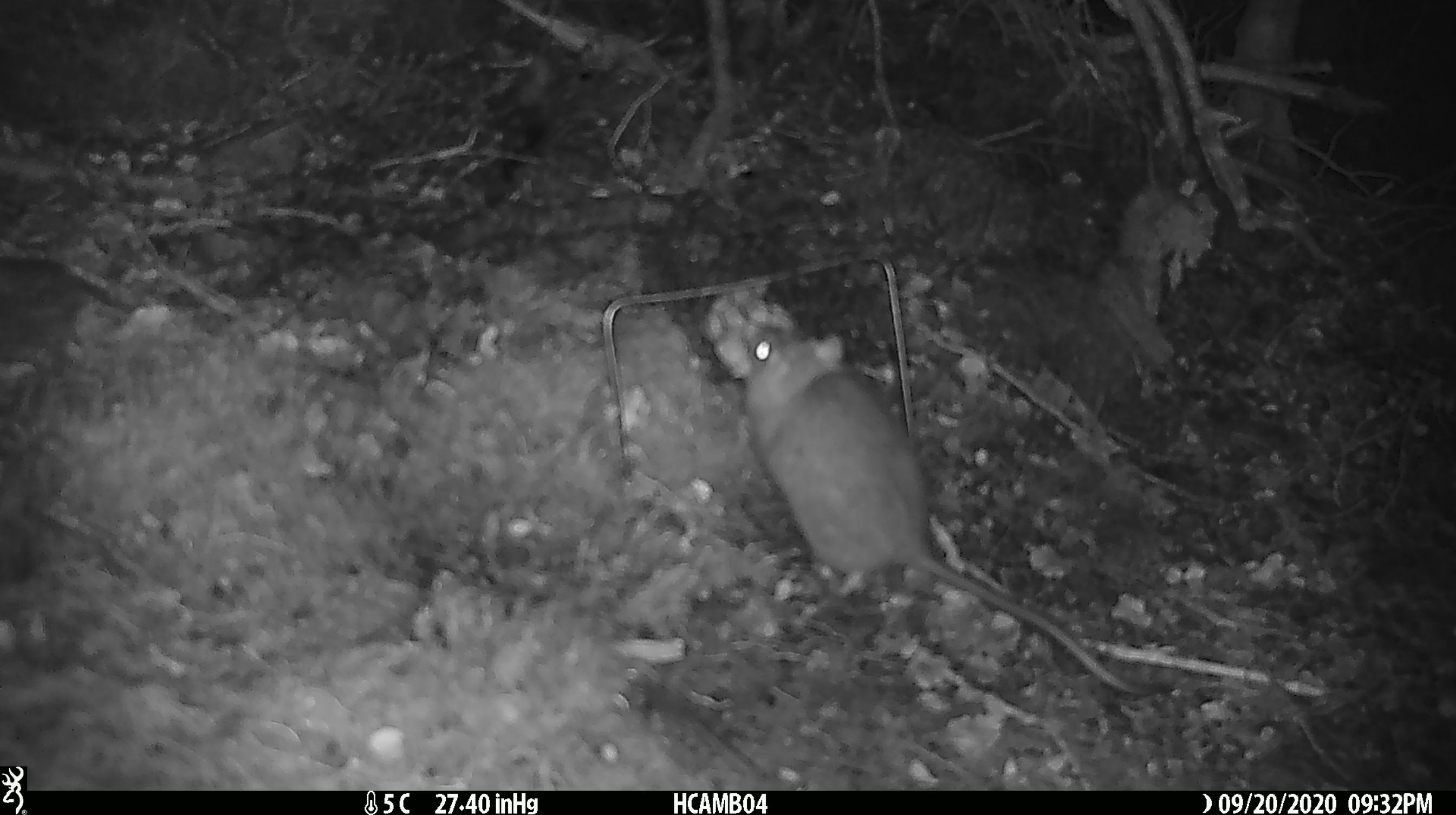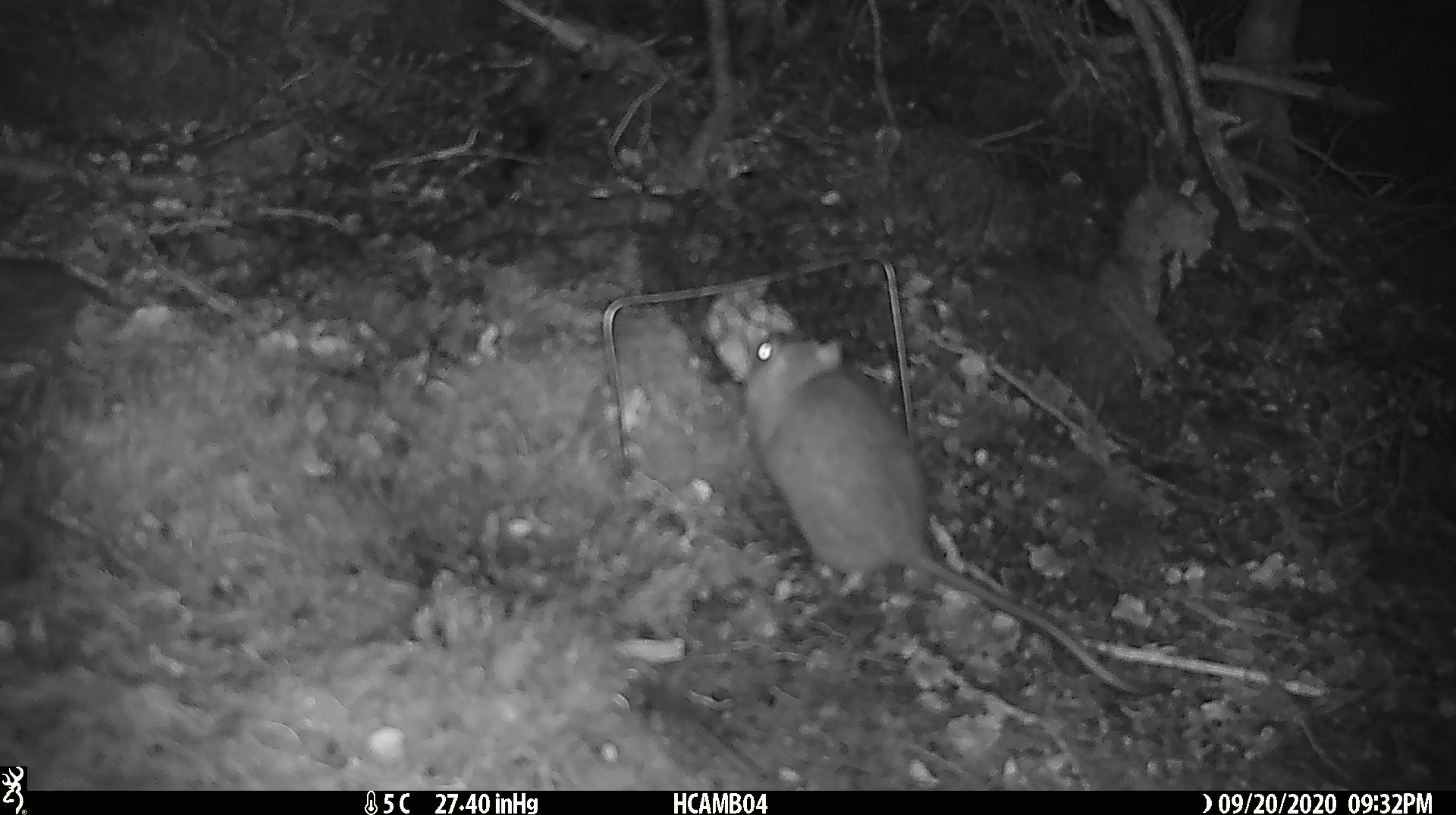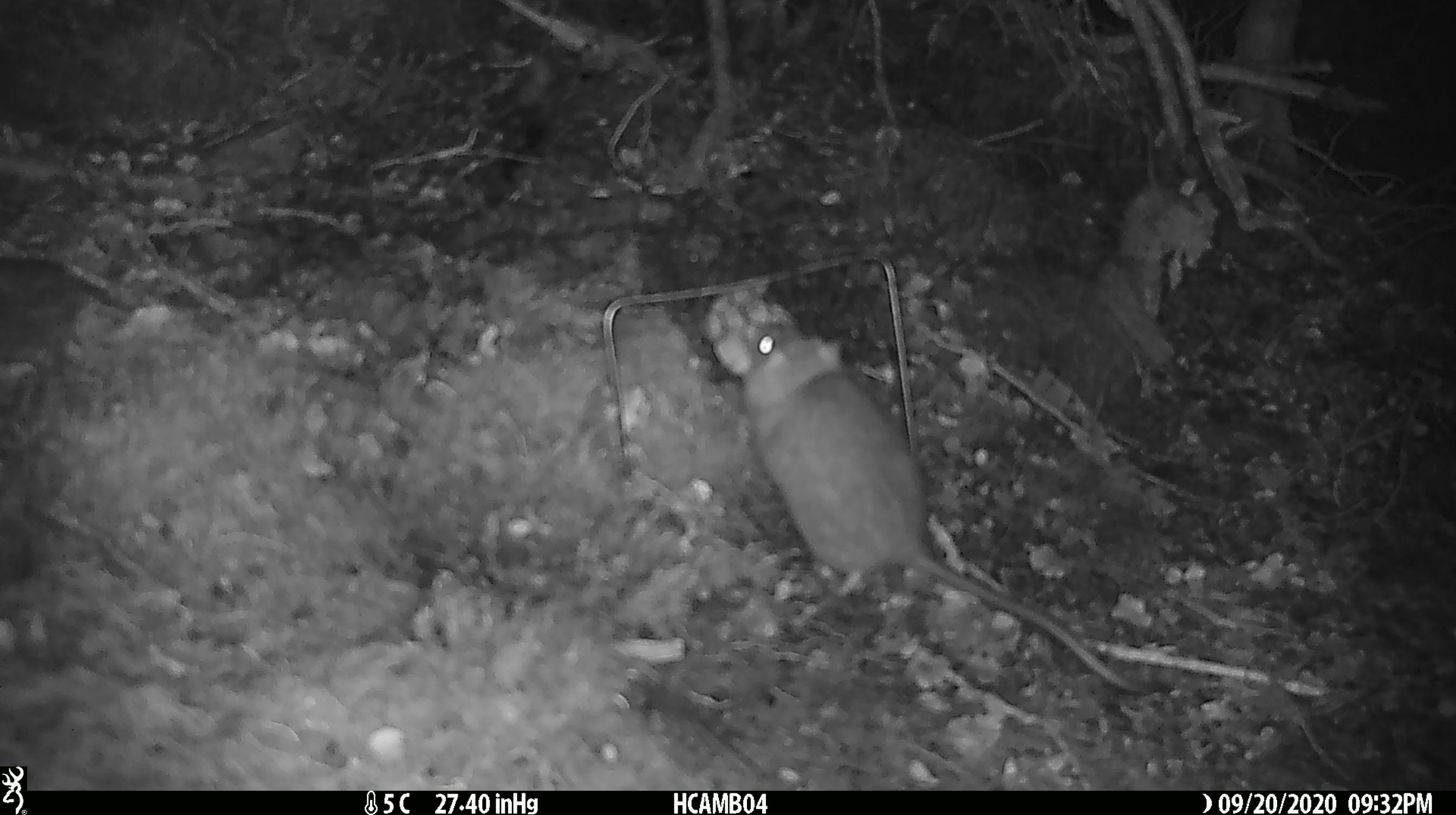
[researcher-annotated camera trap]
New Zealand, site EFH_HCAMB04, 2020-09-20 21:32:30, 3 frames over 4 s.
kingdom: Animalia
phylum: Chordata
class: Mammalia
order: Rodentia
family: Muridae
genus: Rattus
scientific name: Rattus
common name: rat